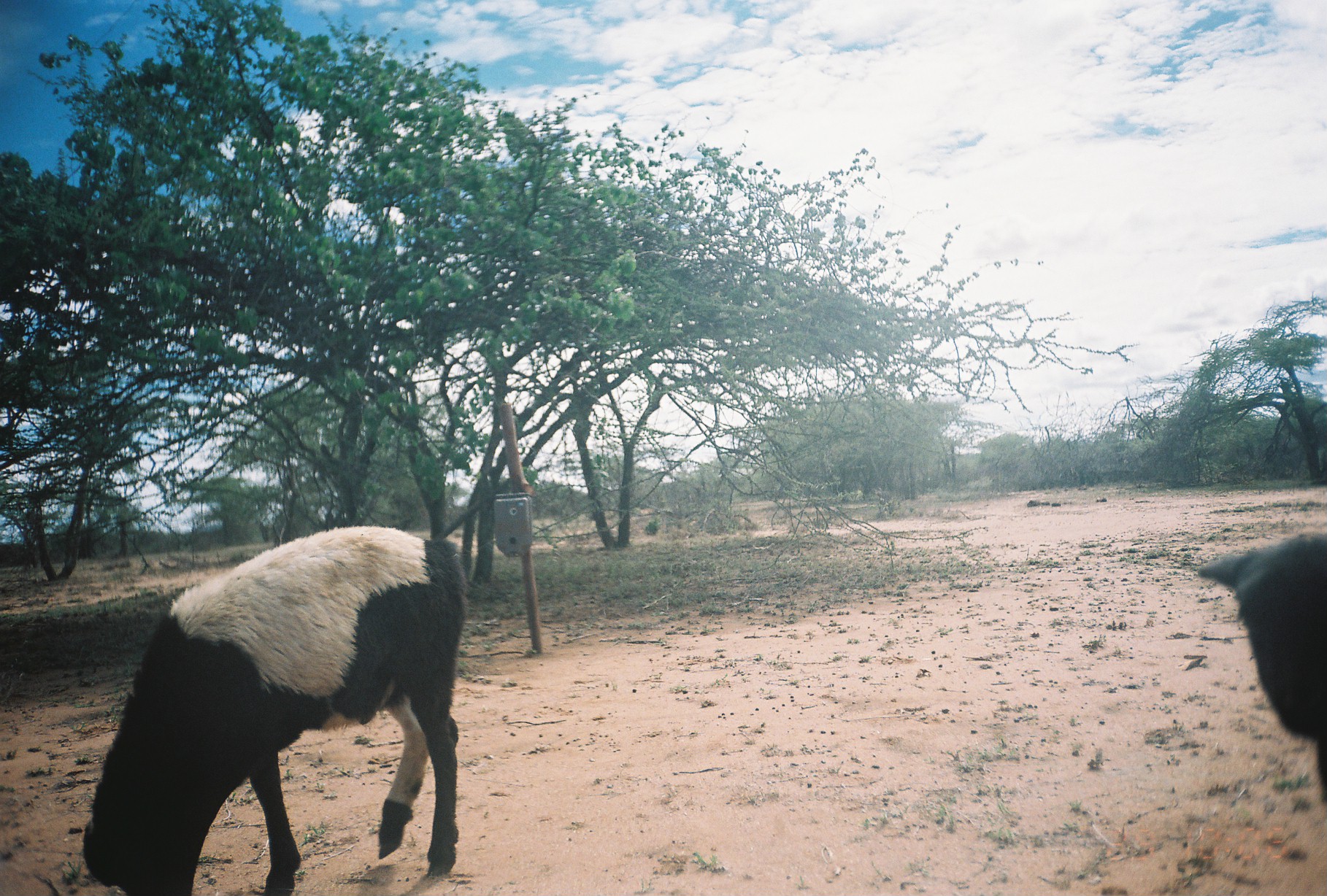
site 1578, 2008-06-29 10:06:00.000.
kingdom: Animalia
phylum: Chordata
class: Mammalia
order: Artiodactyla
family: Bovidae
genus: Ovis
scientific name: Ovis aries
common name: domestic sheep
Ovis aries (domestic sheep), count 2.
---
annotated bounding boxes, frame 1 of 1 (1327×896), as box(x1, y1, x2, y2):
ovis aries: box(78, 524, 472, 896); box(1195, 532, 1327, 805)